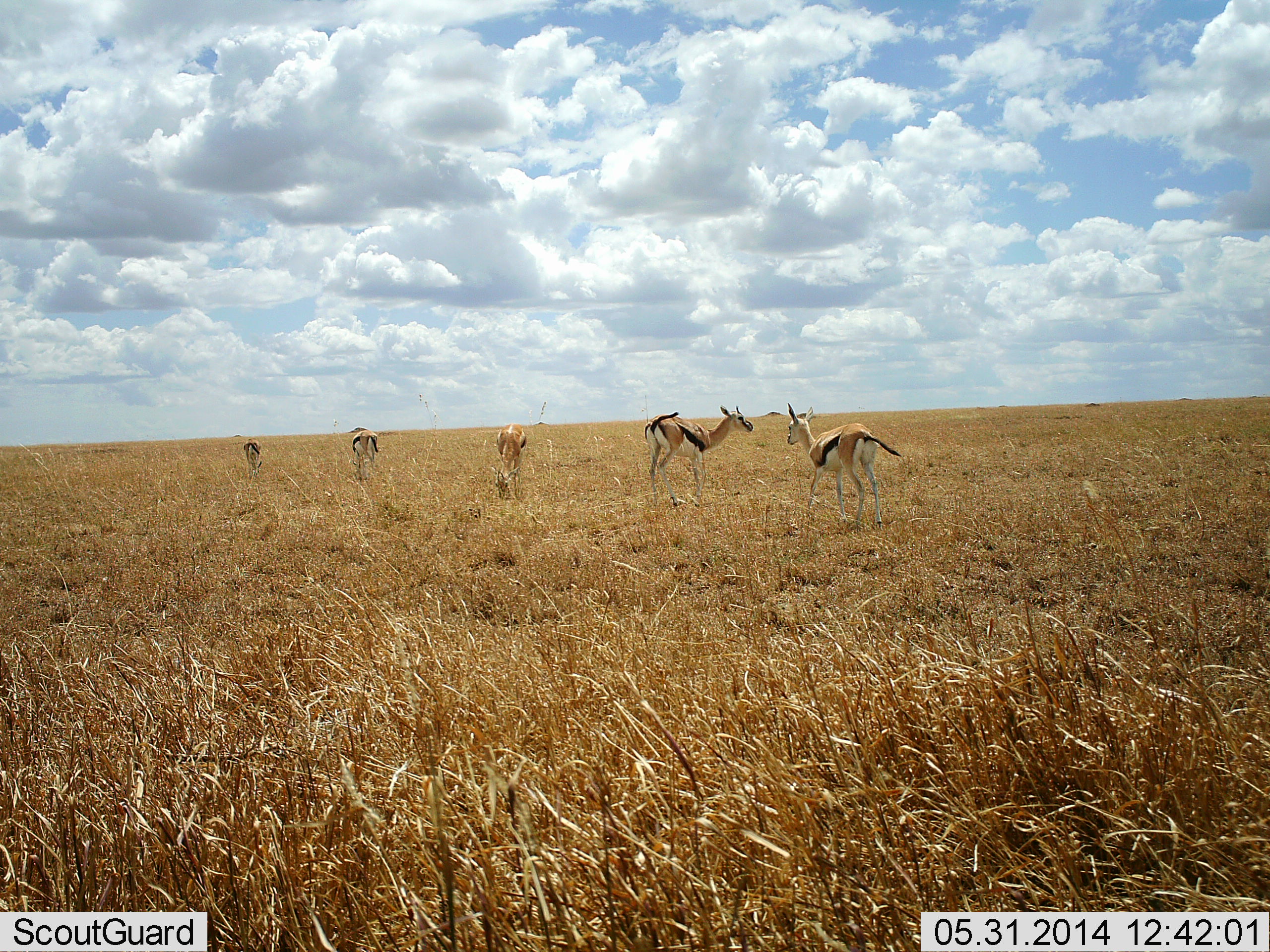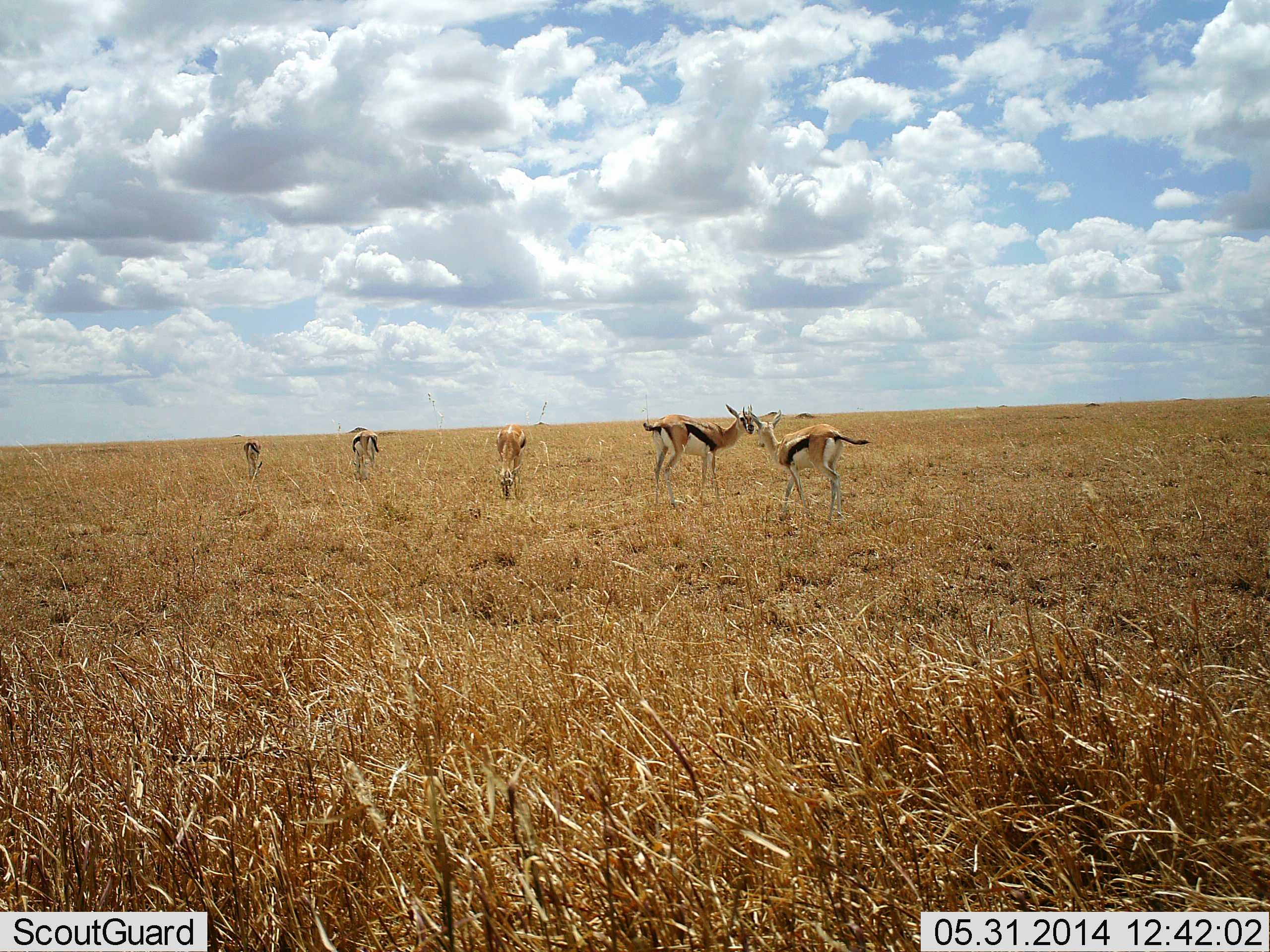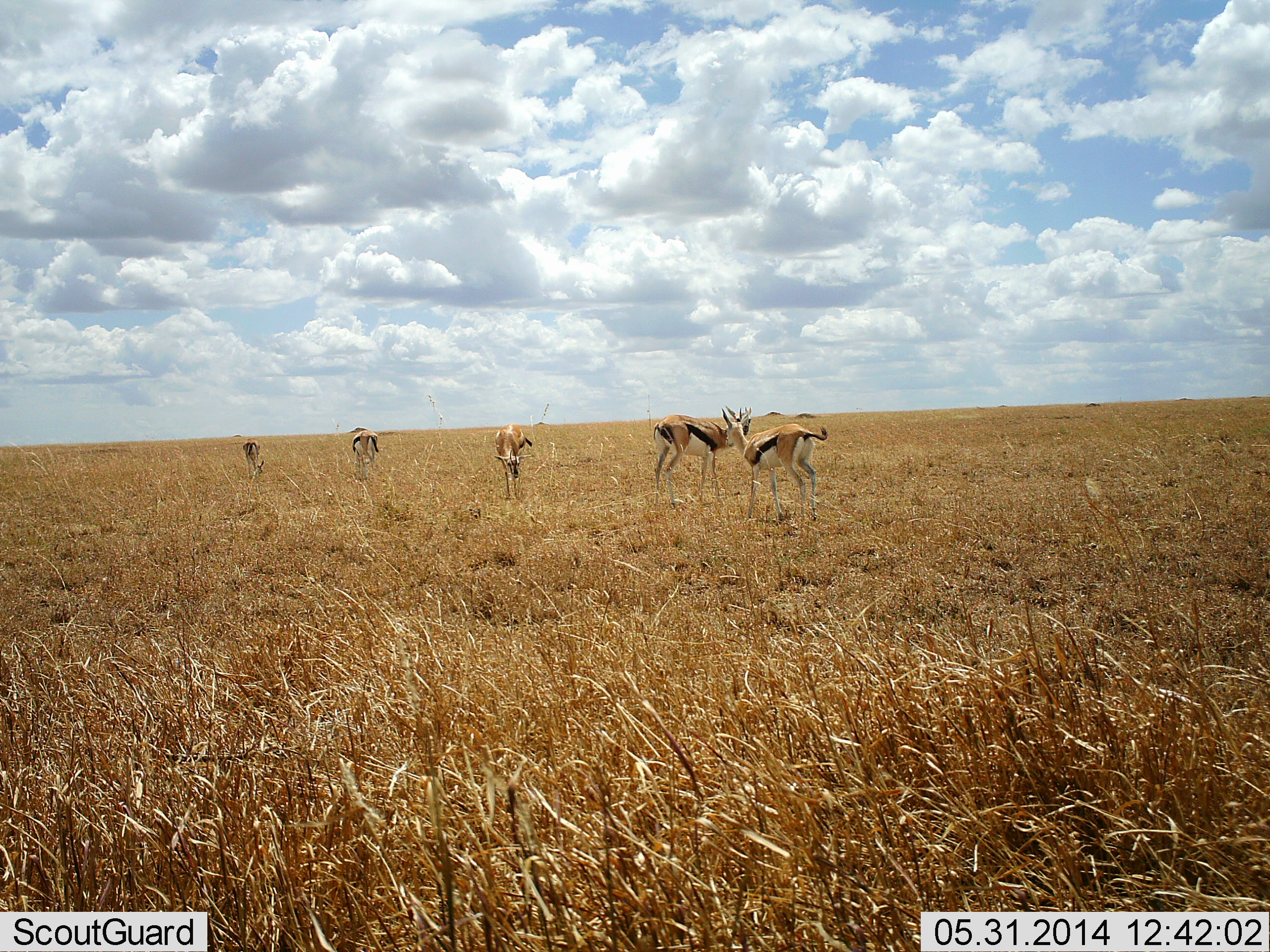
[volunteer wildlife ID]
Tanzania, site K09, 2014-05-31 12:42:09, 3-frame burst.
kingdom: Animalia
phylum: Chordata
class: Mammalia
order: Artiodactyla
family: Bovidae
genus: Eudorcas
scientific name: Eudorcas thomsonii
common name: thomson's gazelle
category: gazellethomsons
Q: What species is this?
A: Gazellethomsons (thomson's gazelle) (Eudorcas thomsonii).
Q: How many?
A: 5.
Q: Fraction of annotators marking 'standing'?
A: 100%.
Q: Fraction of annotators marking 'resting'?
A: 0%.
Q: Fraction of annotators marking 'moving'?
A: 70%.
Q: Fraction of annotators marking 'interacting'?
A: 10%.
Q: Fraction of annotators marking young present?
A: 0%.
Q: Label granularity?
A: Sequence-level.